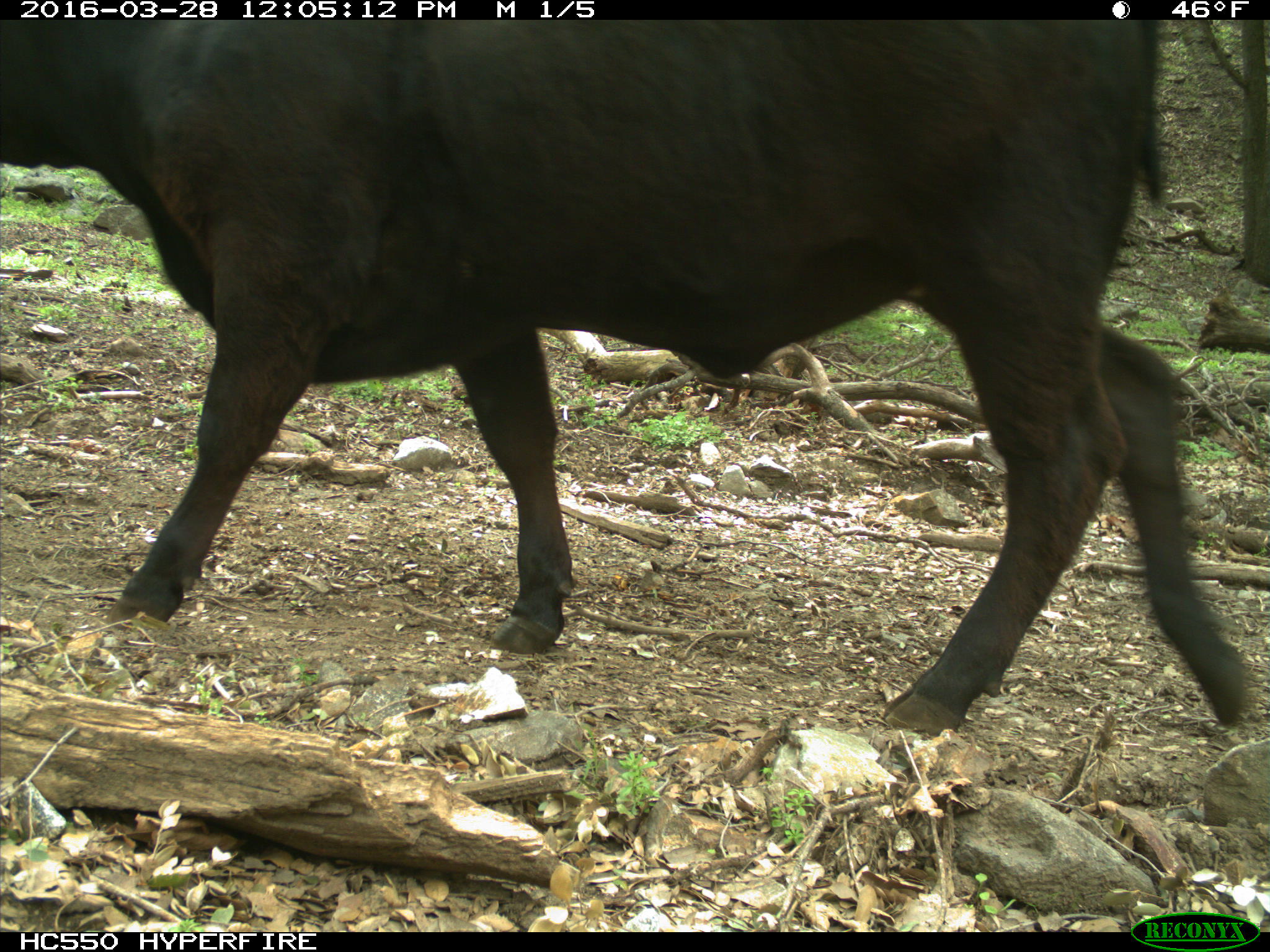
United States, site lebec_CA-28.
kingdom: Animalia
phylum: Chordata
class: Mammalia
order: Artiodactyla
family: Bovidae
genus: Bos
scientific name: Bos taurus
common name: domestic cow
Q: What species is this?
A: Bos taurus (domestic cow).